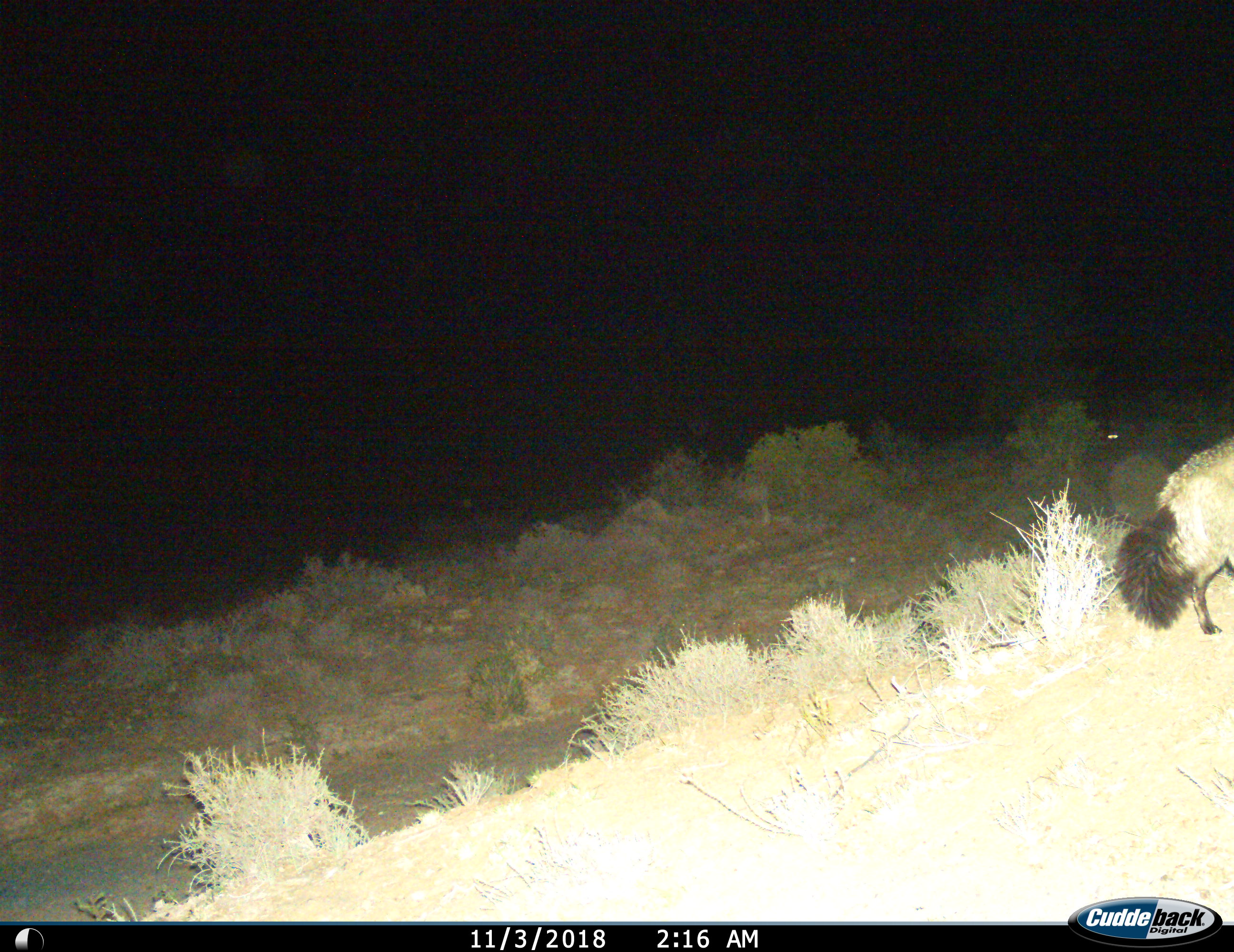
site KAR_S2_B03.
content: unidentified animal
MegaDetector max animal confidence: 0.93